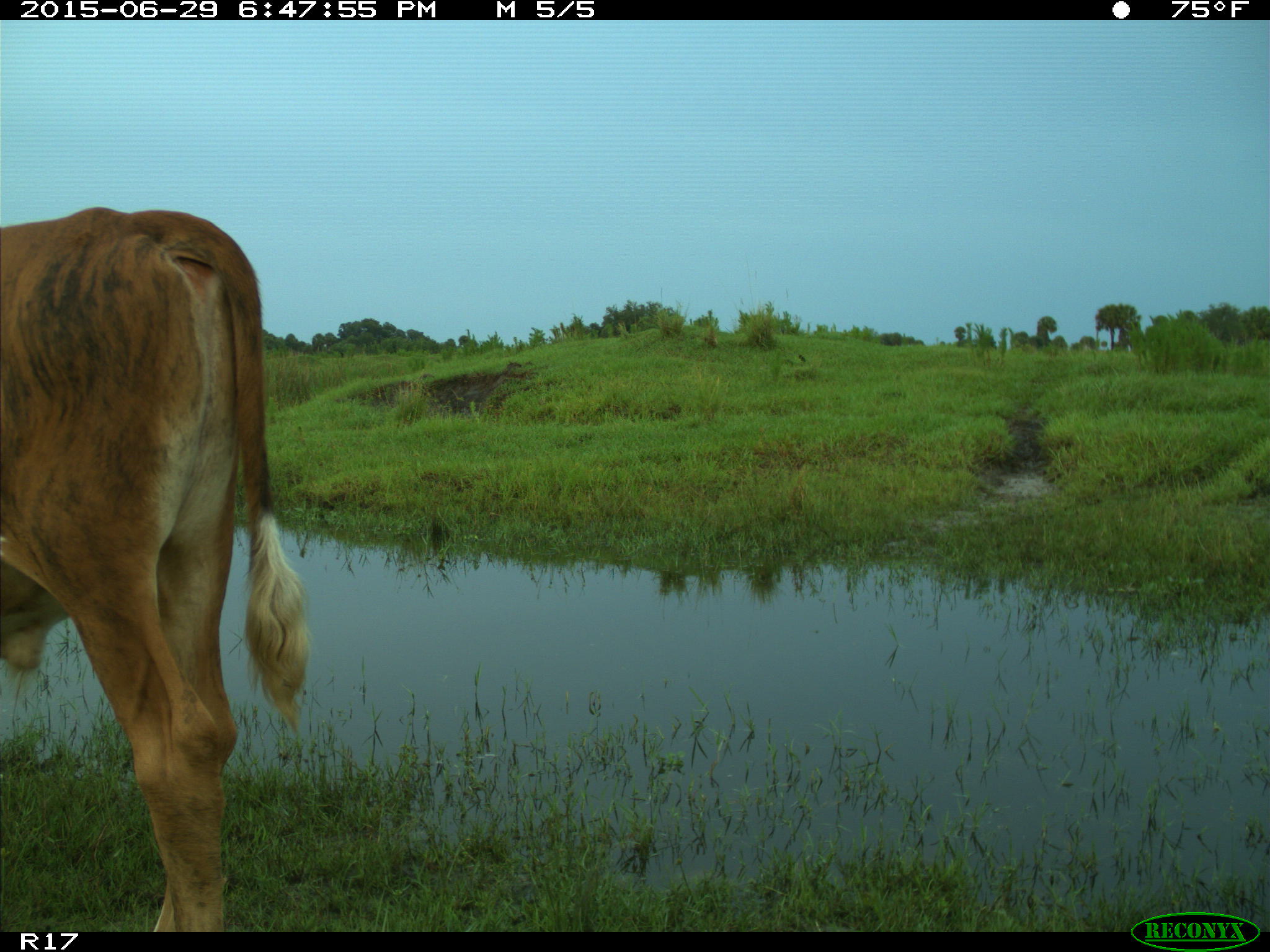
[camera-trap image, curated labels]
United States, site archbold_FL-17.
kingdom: Animalia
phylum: Chordata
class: Mammalia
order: Artiodactyla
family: Bovidae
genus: Bos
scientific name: Bos taurus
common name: domestic cow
Bos taurus (domestic cow).